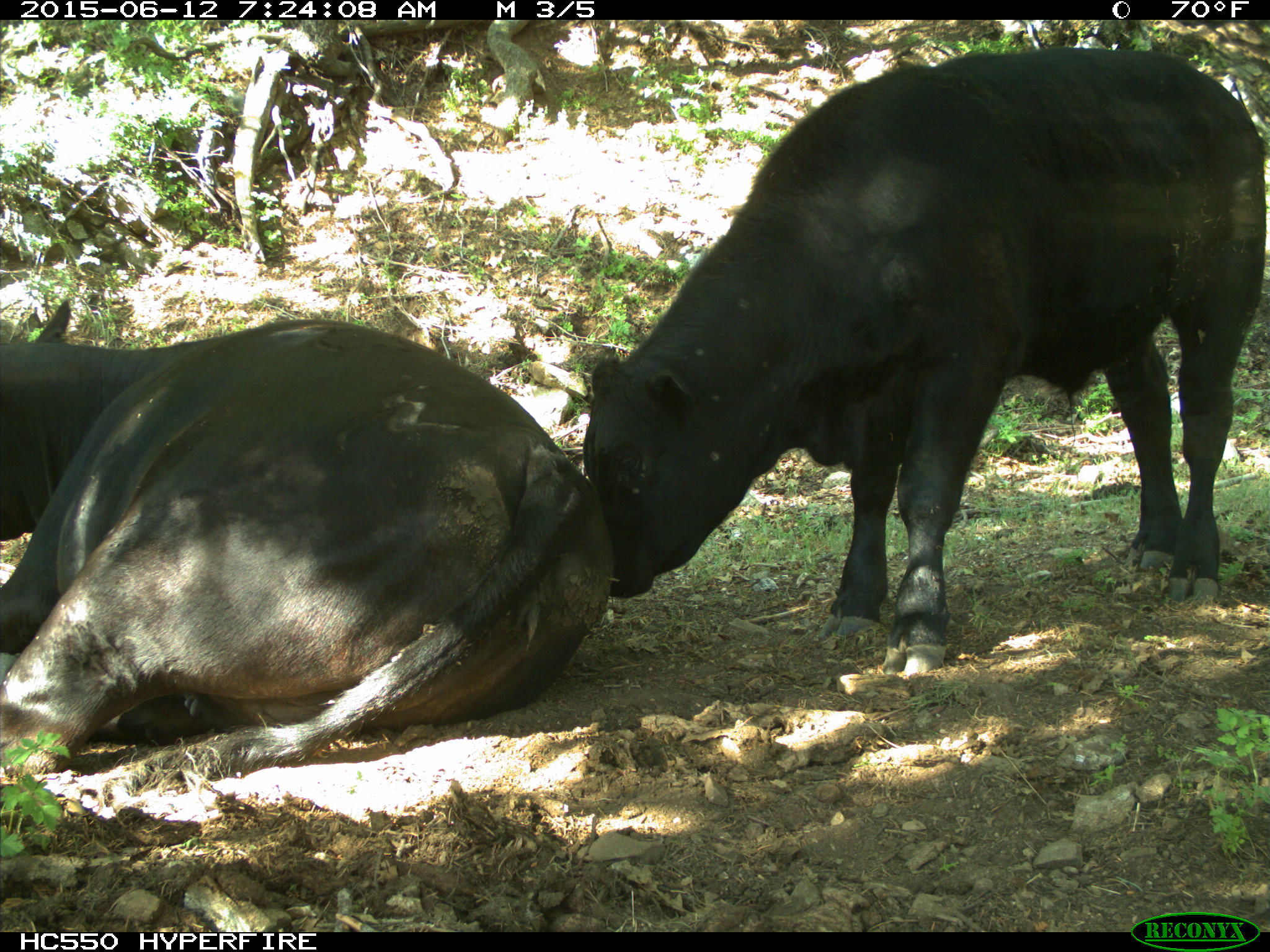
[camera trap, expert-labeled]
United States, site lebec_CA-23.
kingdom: Animalia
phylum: Chordata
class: Mammalia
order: Artiodactyla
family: Bovidae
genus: Bos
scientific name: Bos taurus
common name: domestic cow